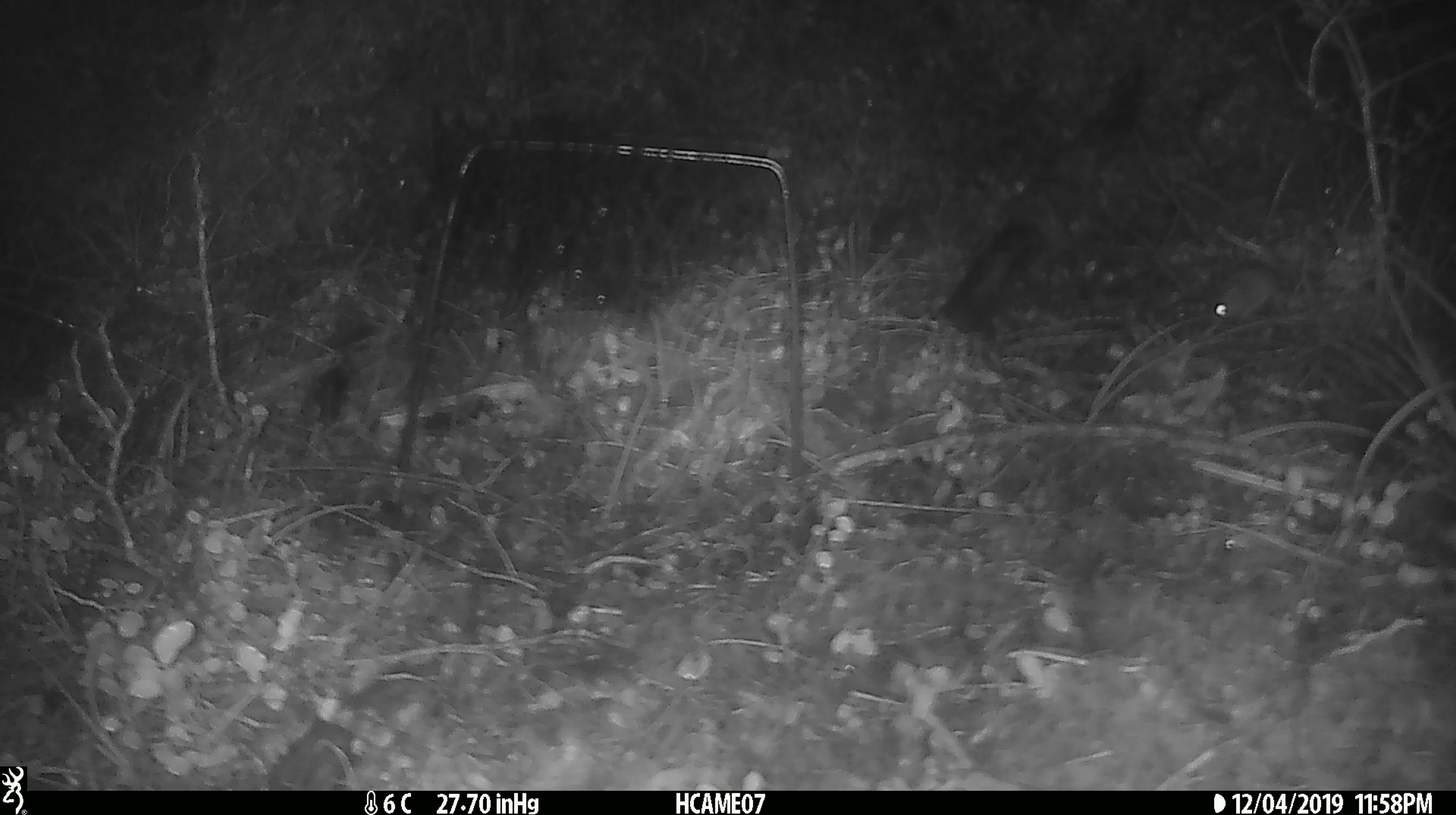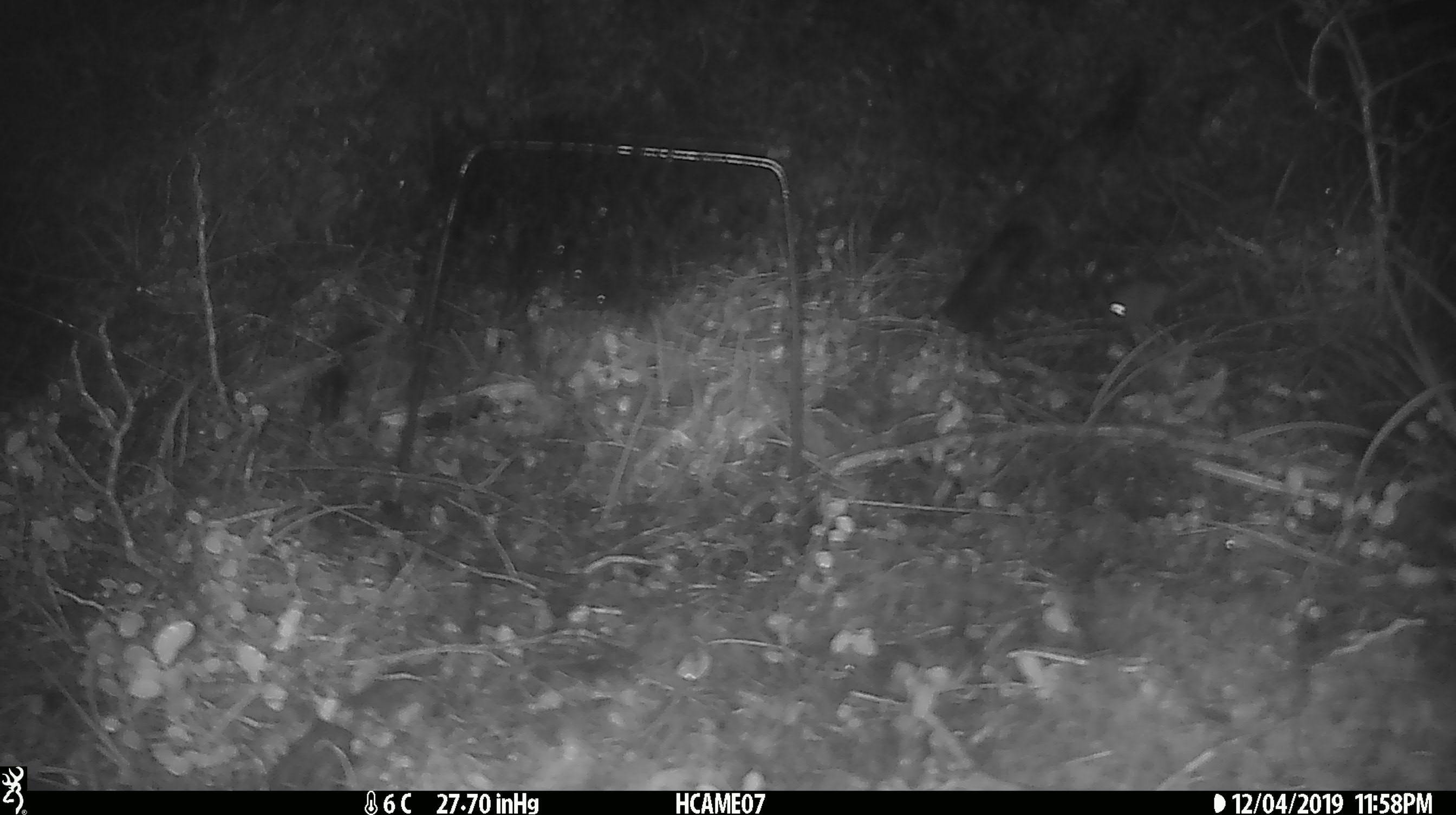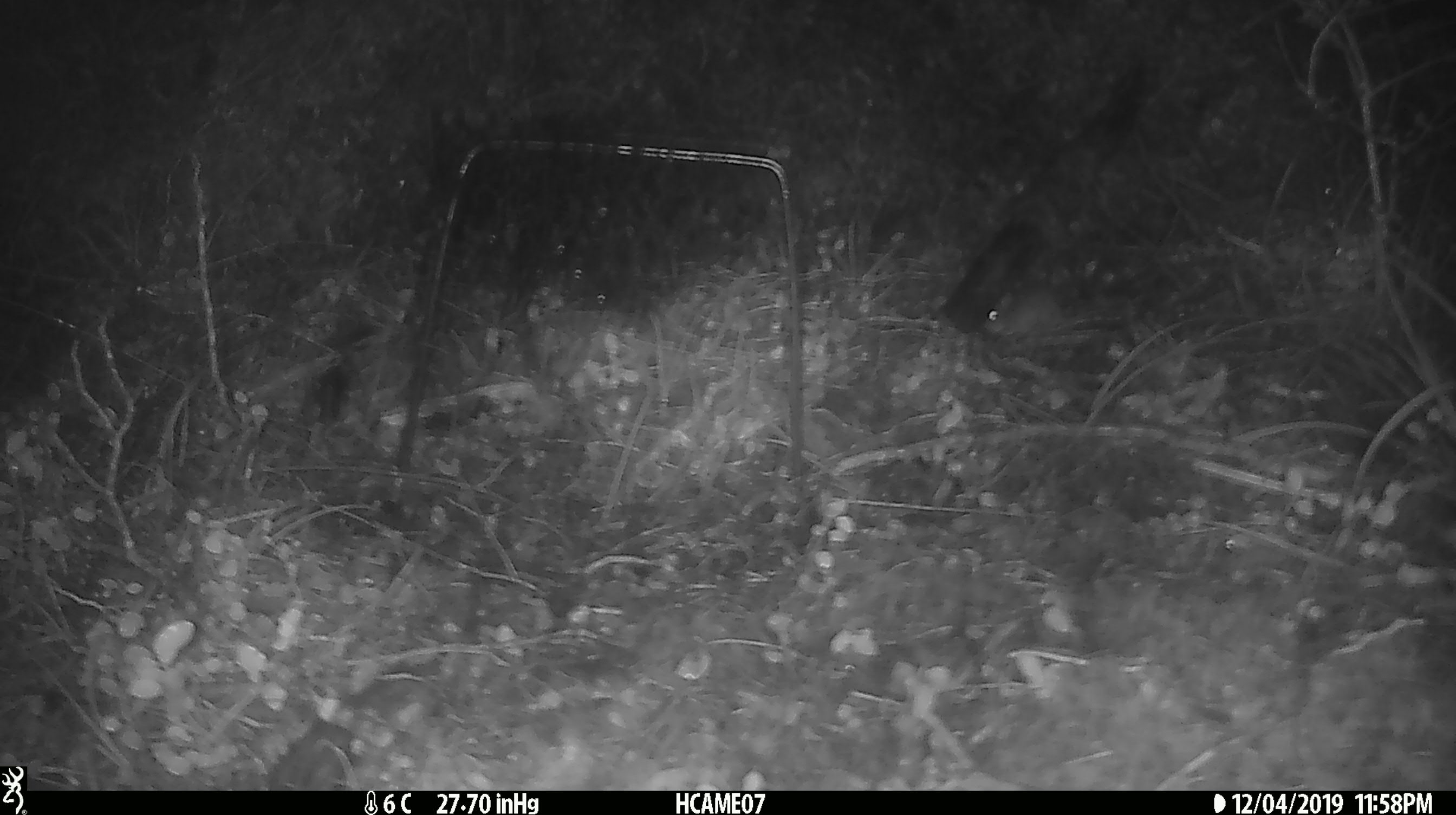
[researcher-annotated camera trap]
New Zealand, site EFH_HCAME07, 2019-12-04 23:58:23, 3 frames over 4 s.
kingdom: Animalia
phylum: Chordata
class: Mammalia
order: Rodentia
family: Muridae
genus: Mus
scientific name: Mus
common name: mouse